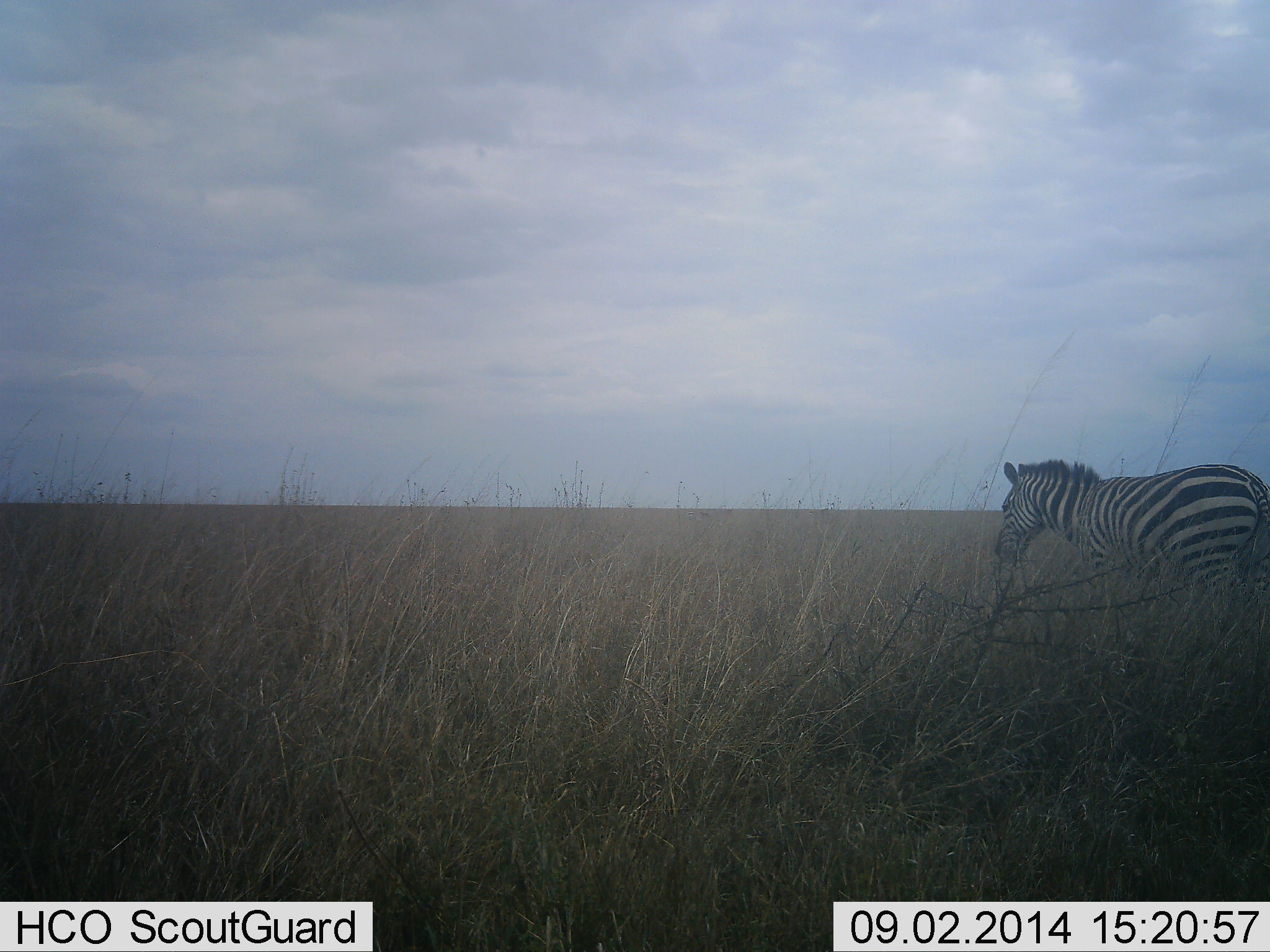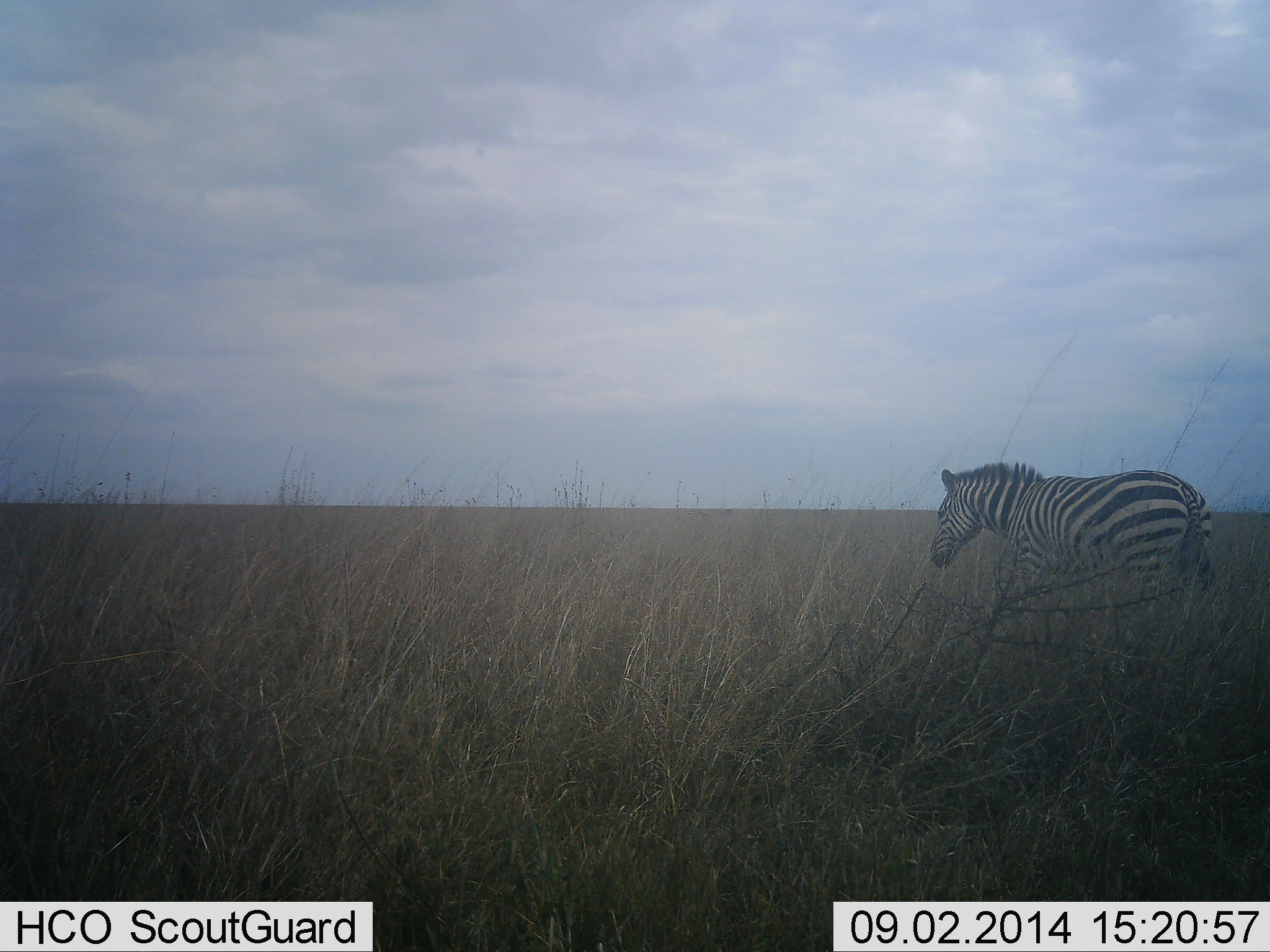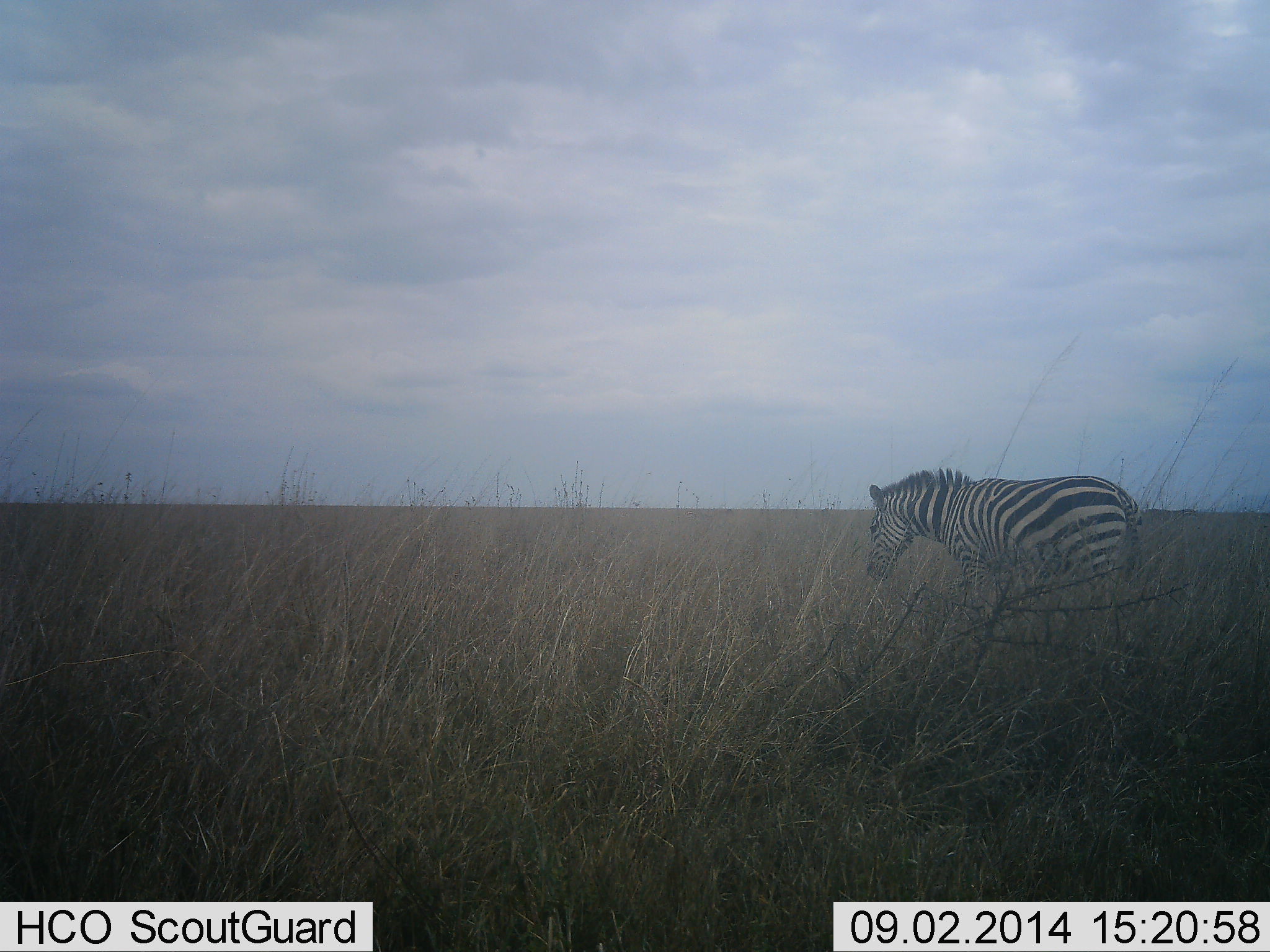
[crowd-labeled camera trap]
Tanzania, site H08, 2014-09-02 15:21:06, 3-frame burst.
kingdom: Animalia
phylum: Chordata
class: Mammalia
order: Perissodactyla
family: Equidae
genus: Equus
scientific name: Equus quagga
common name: plains zebra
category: zebra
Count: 1.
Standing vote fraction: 20%.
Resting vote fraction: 0%.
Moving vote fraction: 90%.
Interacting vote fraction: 0%.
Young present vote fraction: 0%.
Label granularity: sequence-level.